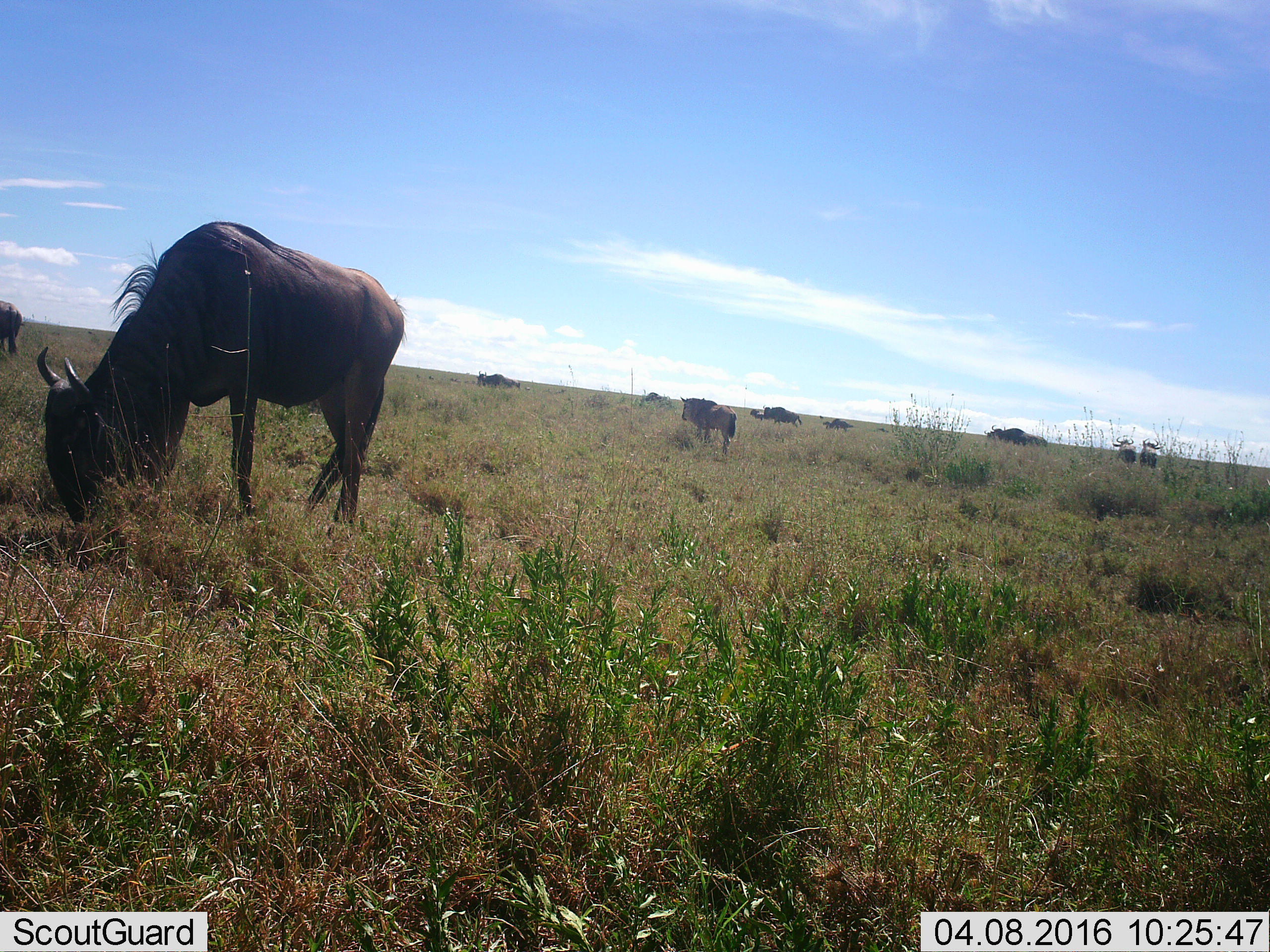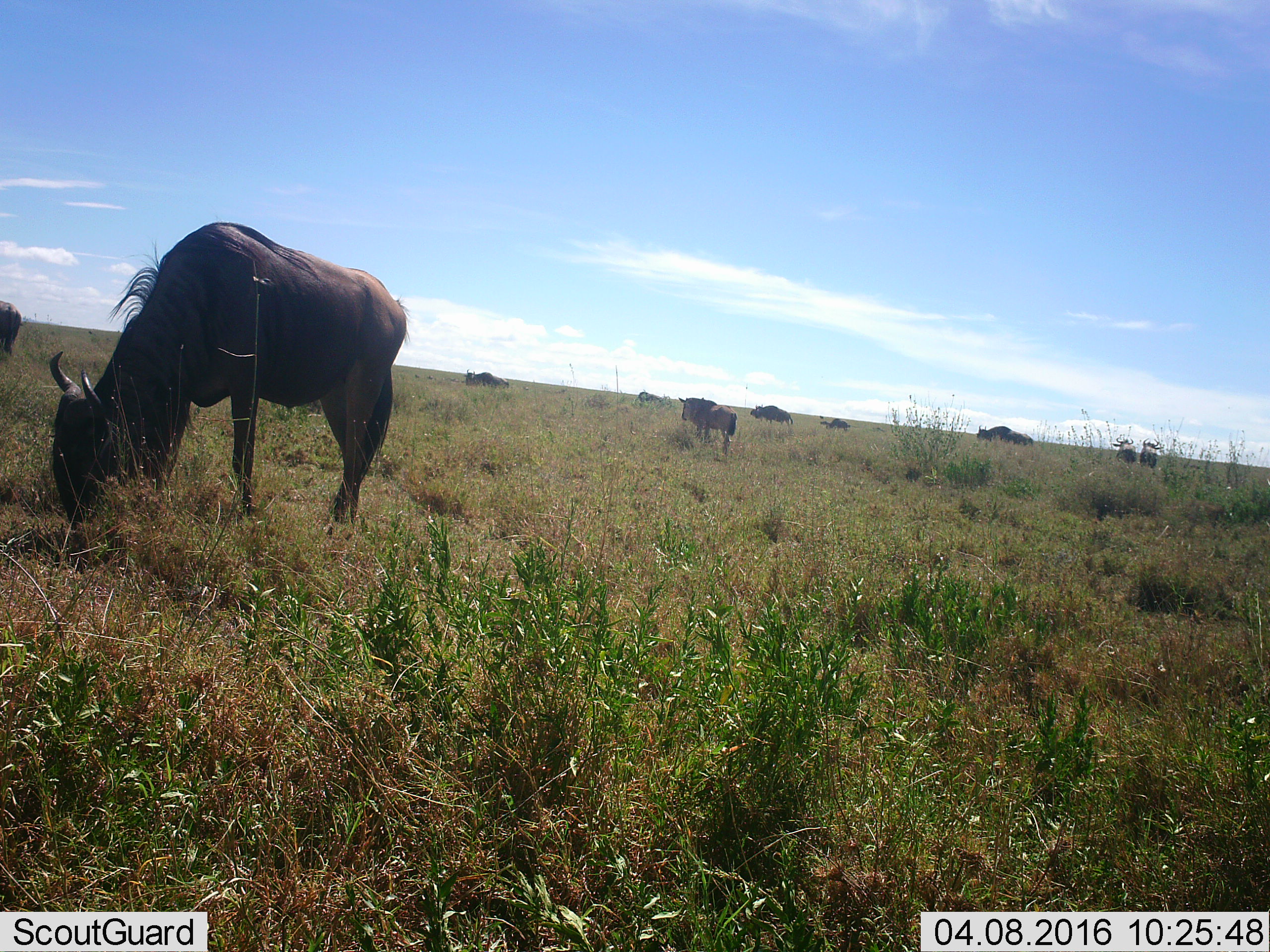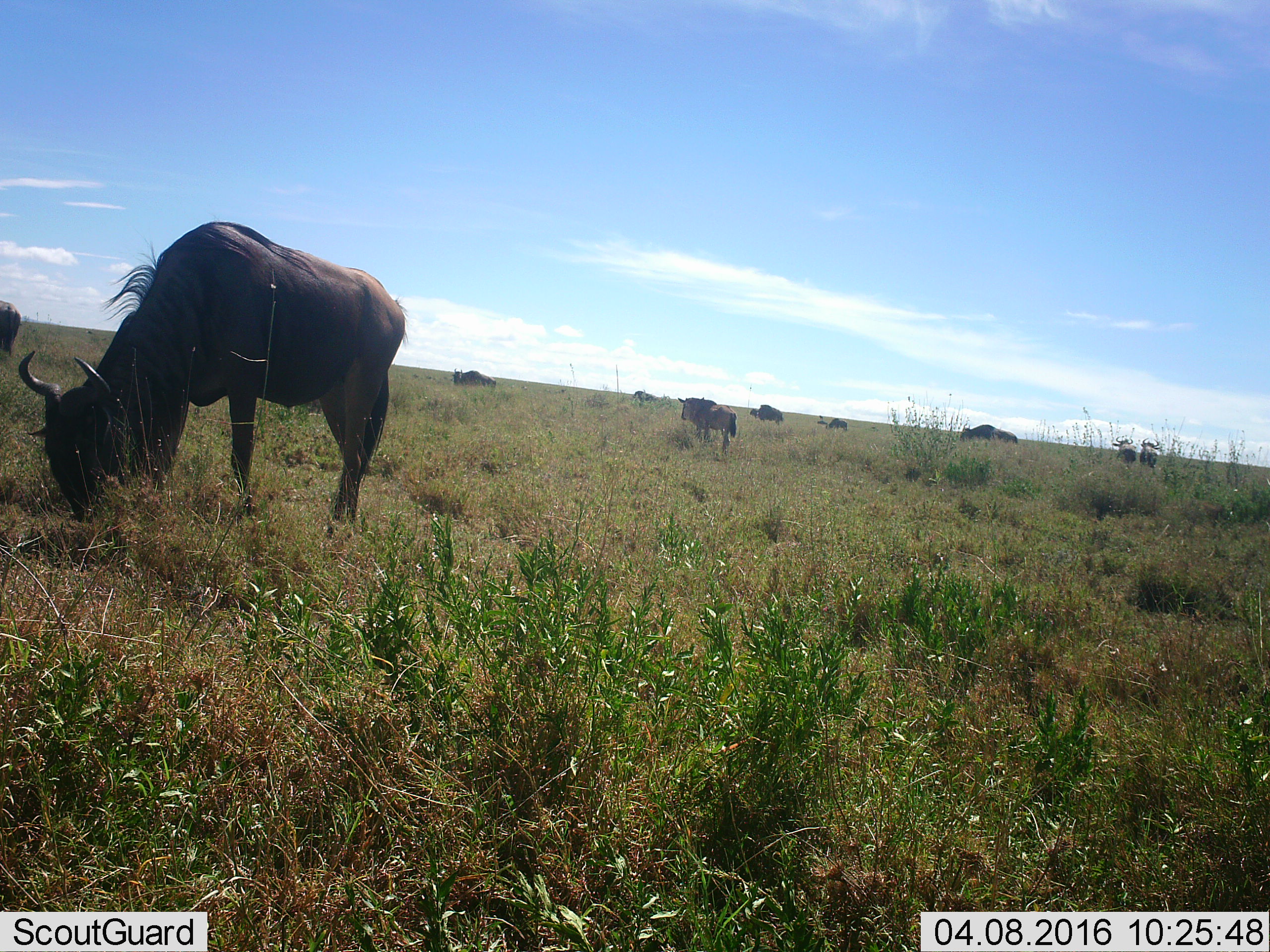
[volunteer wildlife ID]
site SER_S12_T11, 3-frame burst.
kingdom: Animalia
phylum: Chordata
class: Mammalia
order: Artiodactyla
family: Bovidae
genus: Connochaetes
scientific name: Connochaetes taurinus taurinus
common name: blue wildebeest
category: wildebeestblue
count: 11-50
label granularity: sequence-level